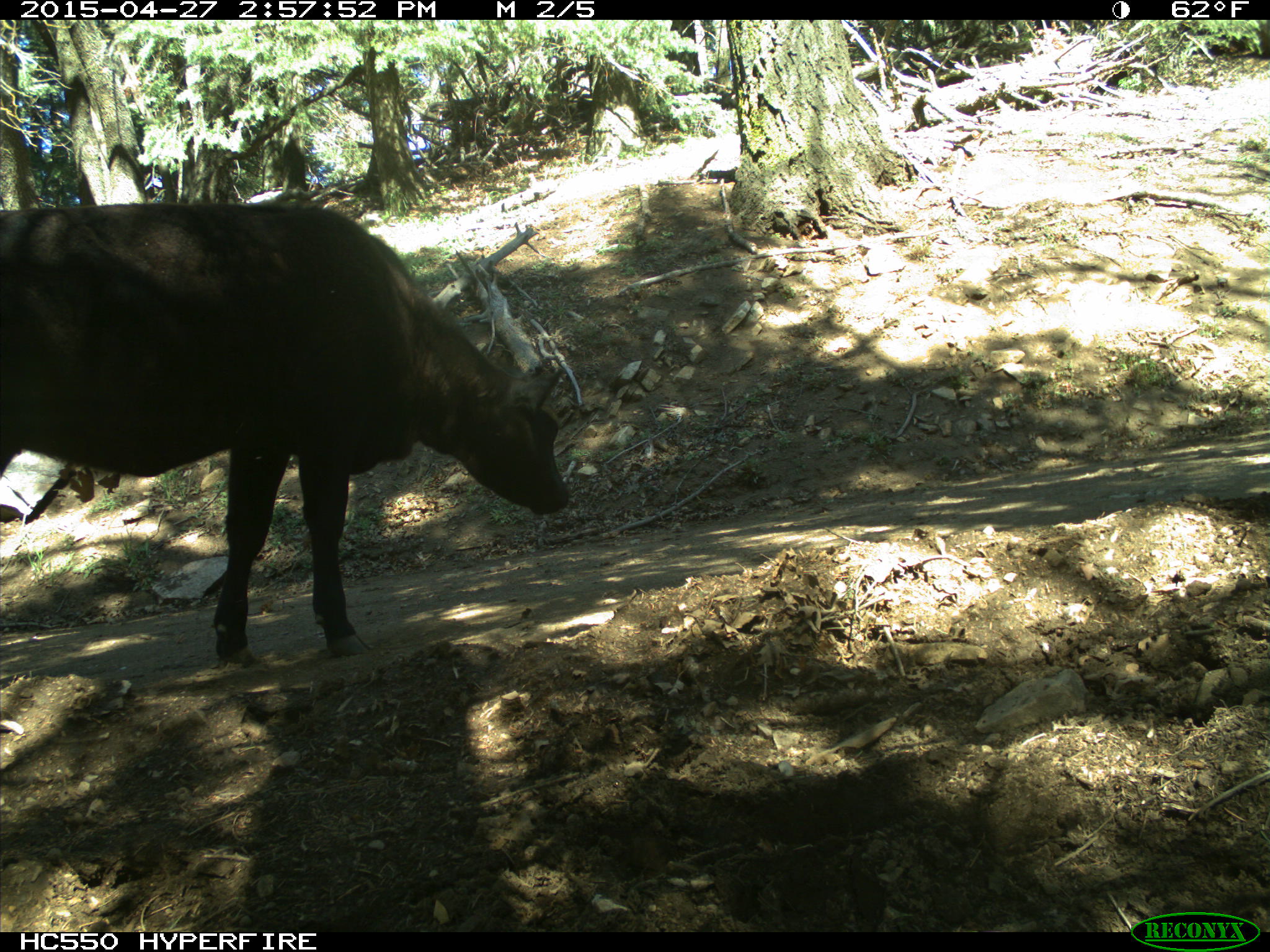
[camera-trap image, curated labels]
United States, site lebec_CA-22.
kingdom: Animalia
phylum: Chordata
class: Mammalia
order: Artiodactyla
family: Bovidae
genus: Bos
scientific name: Bos taurus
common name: domestic cow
Bos taurus (domestic cow).